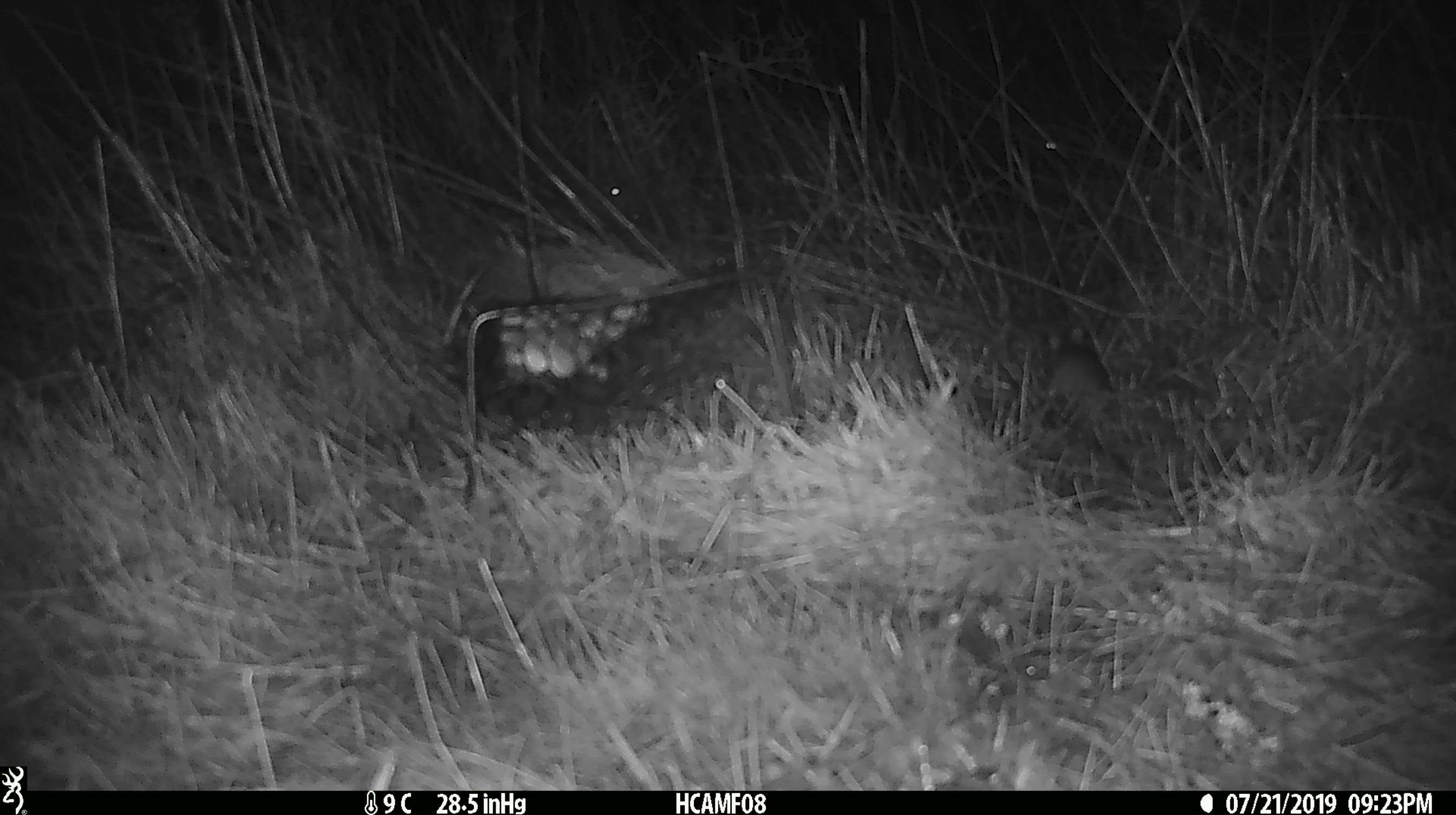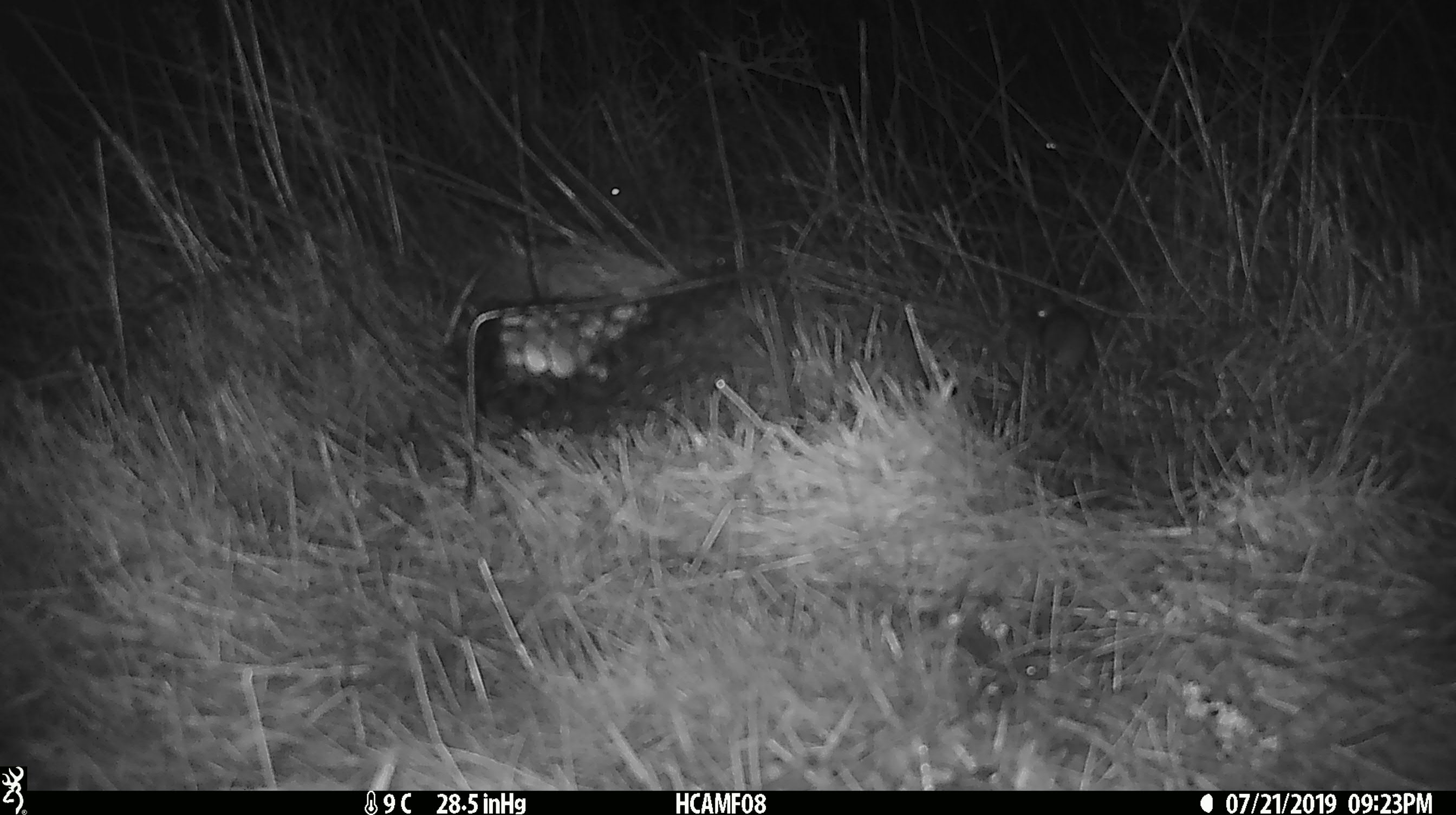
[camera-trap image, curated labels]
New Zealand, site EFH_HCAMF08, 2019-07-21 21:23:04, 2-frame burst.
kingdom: Animalia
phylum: Chordata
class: Mammalia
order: Rodentia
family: Muridae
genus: Mus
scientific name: Mus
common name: mouse